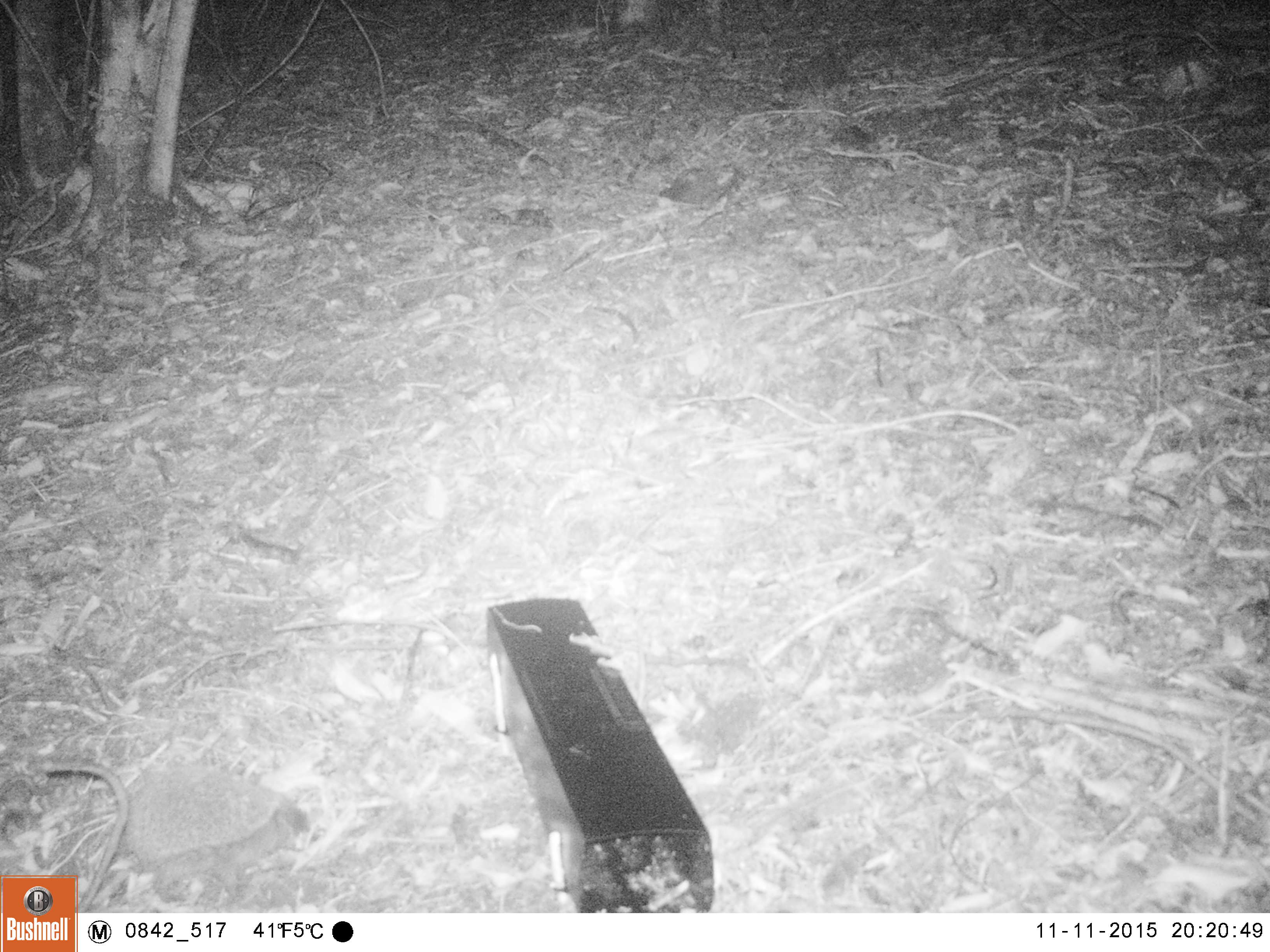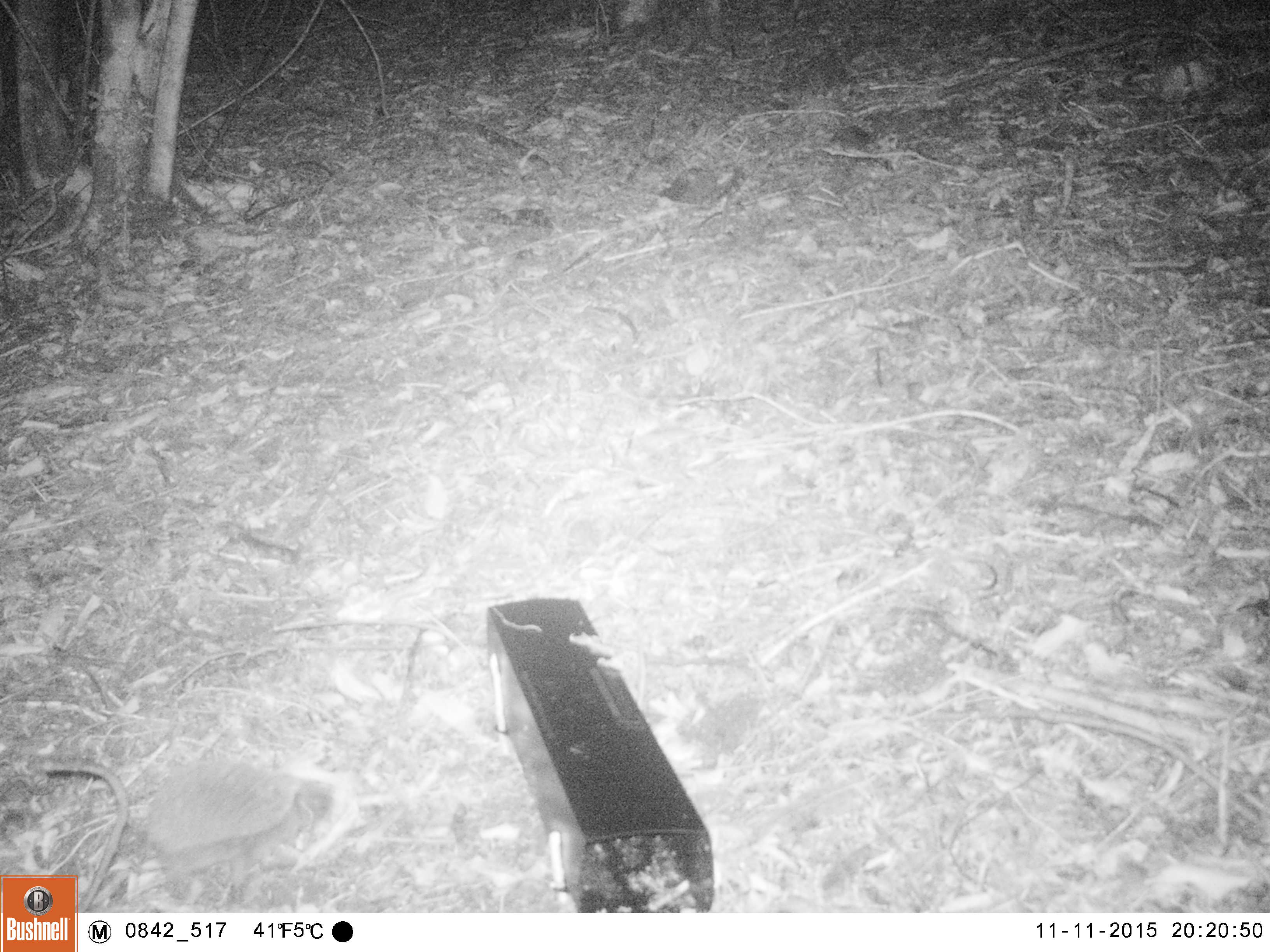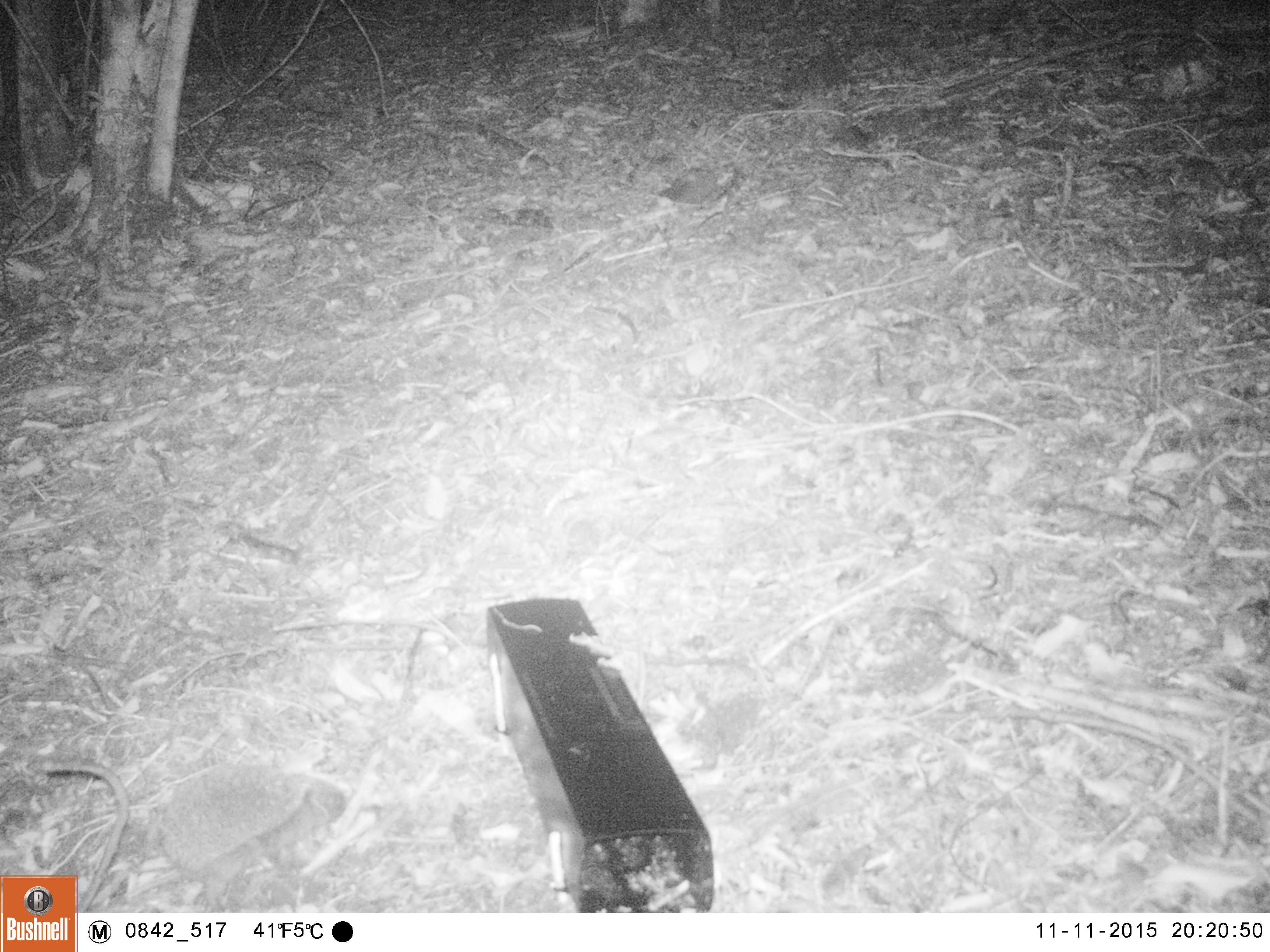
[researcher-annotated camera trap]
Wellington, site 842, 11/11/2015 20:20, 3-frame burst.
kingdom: Animalia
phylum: Chordata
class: Mammalia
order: Eulipotyphla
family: Erinaceidae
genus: Erinaceus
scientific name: Erinaceus europaeus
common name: hedgehog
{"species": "hedgehog (Erinaceus europaeus)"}